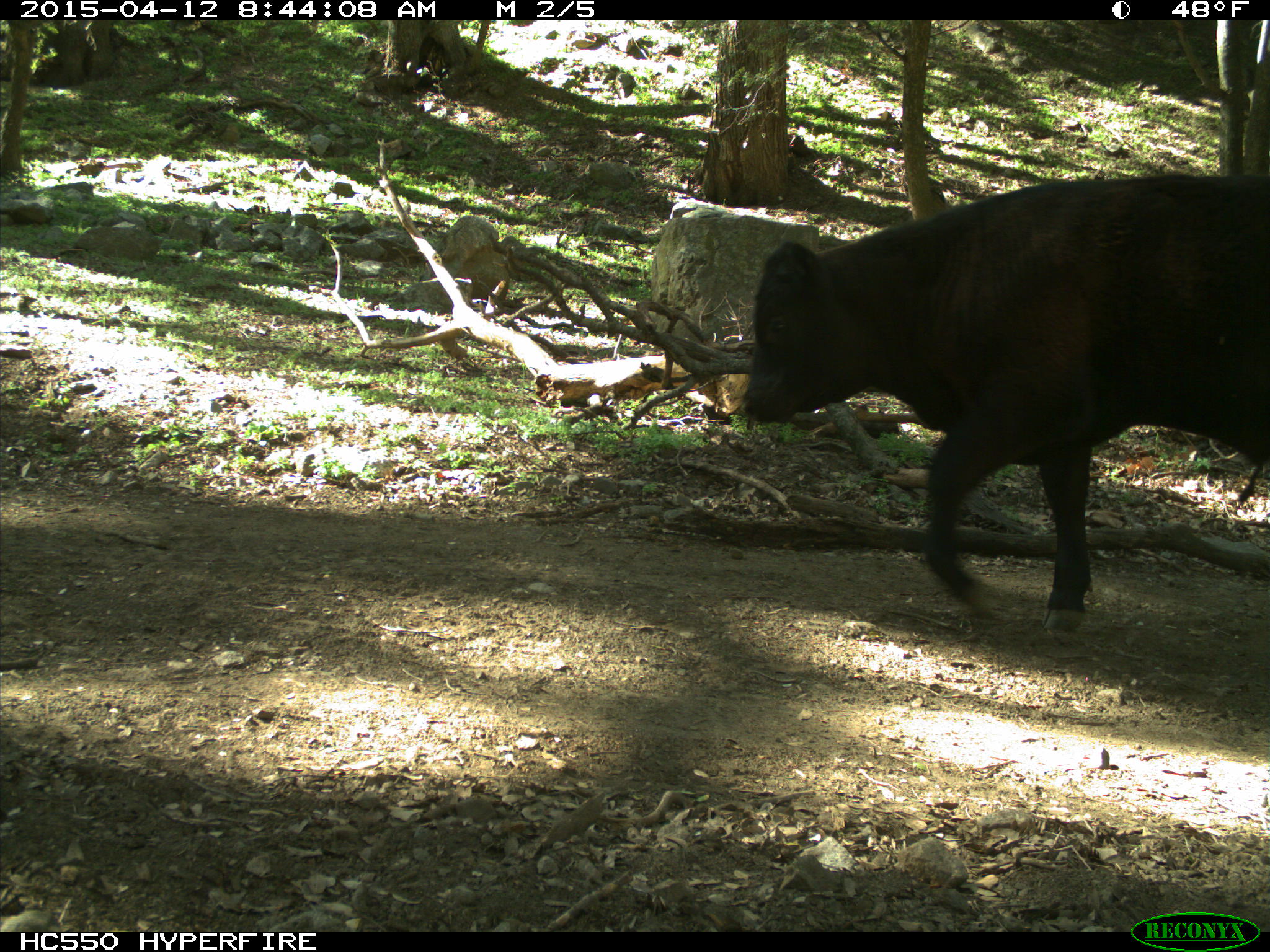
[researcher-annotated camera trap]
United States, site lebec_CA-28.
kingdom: Animalia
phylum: Chordata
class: Mammalia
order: Artiodactyla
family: Bovidae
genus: Bos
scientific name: Bos taurus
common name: domestic cow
Bos taurus (domestic cow).